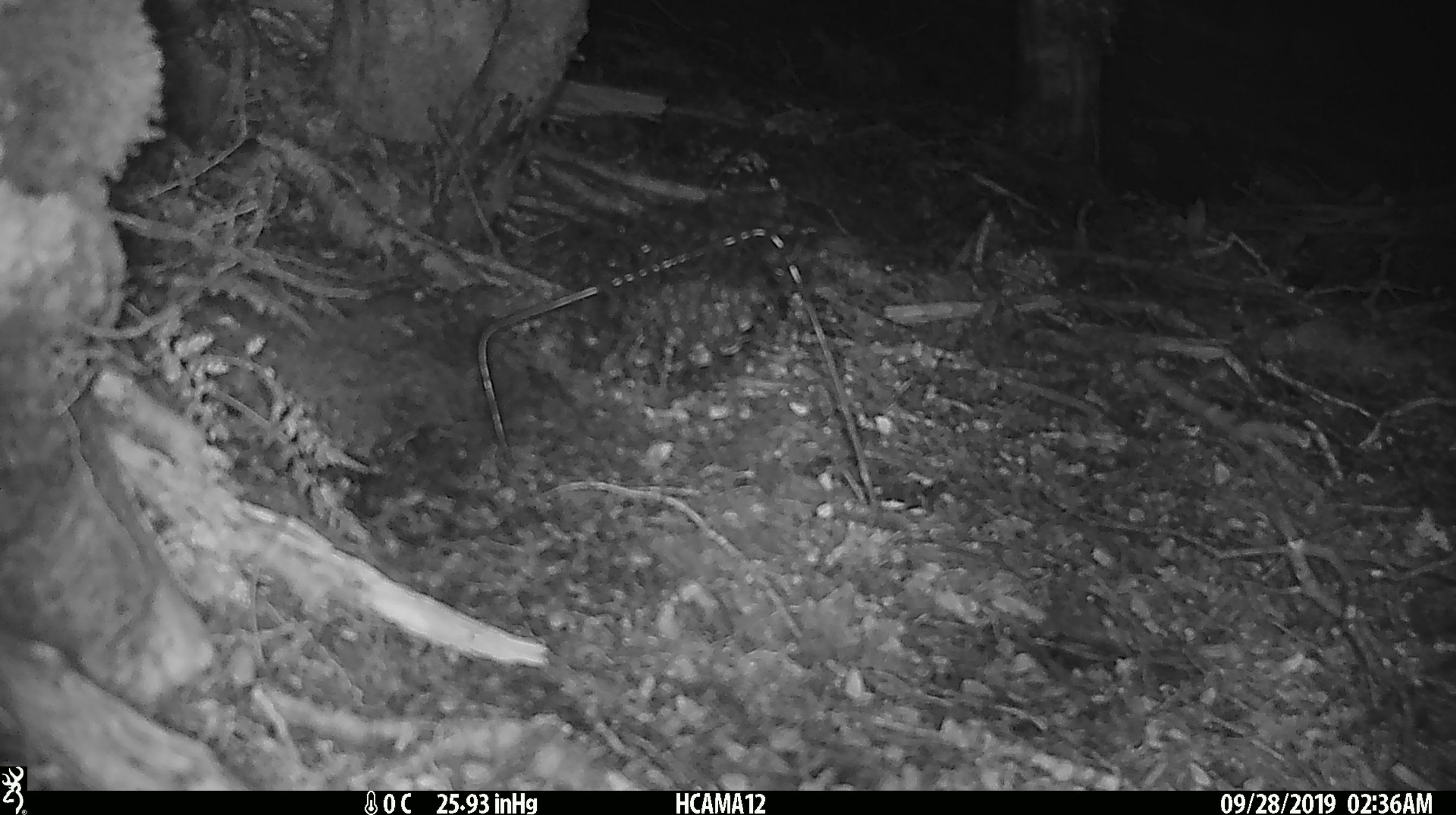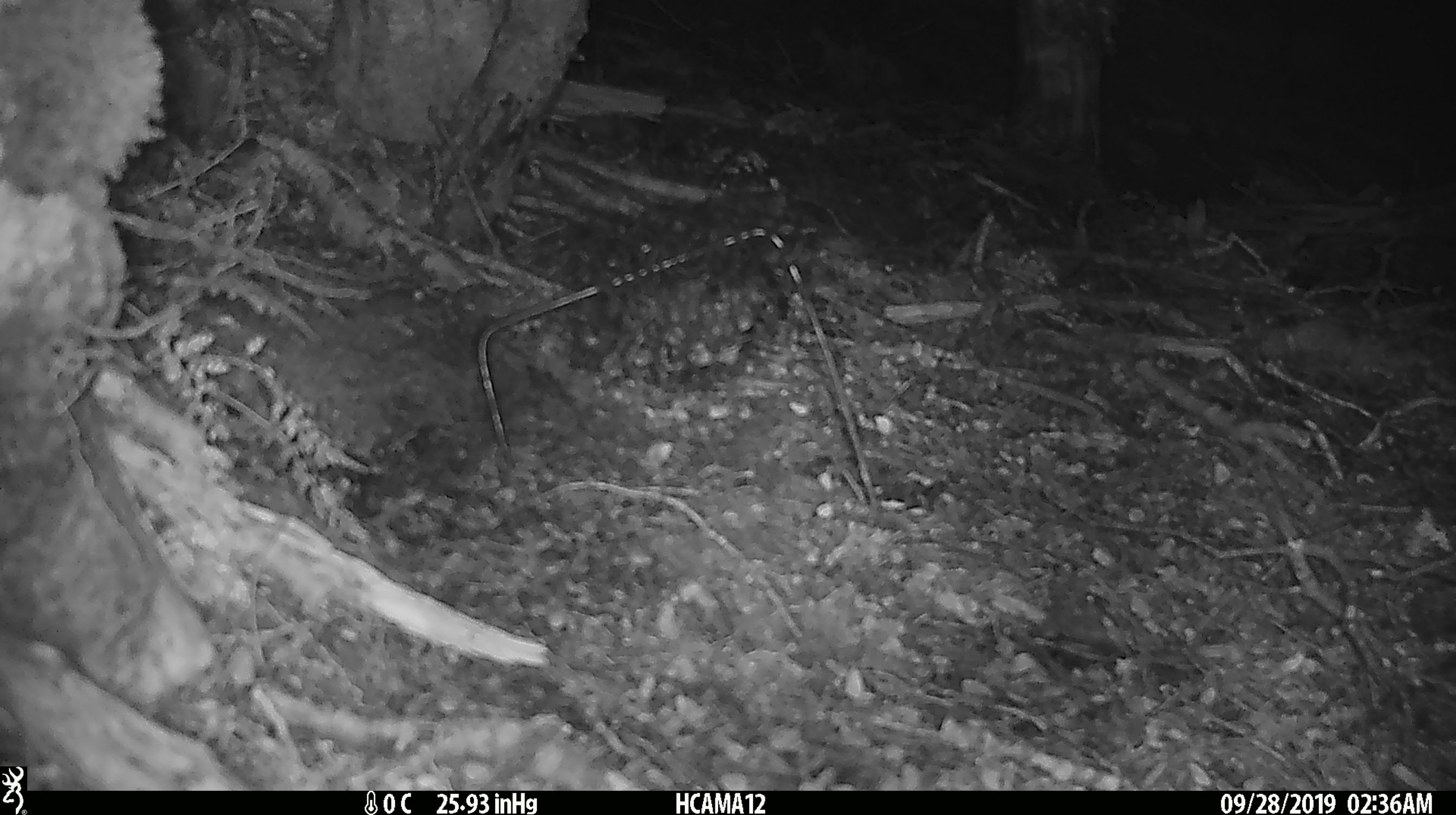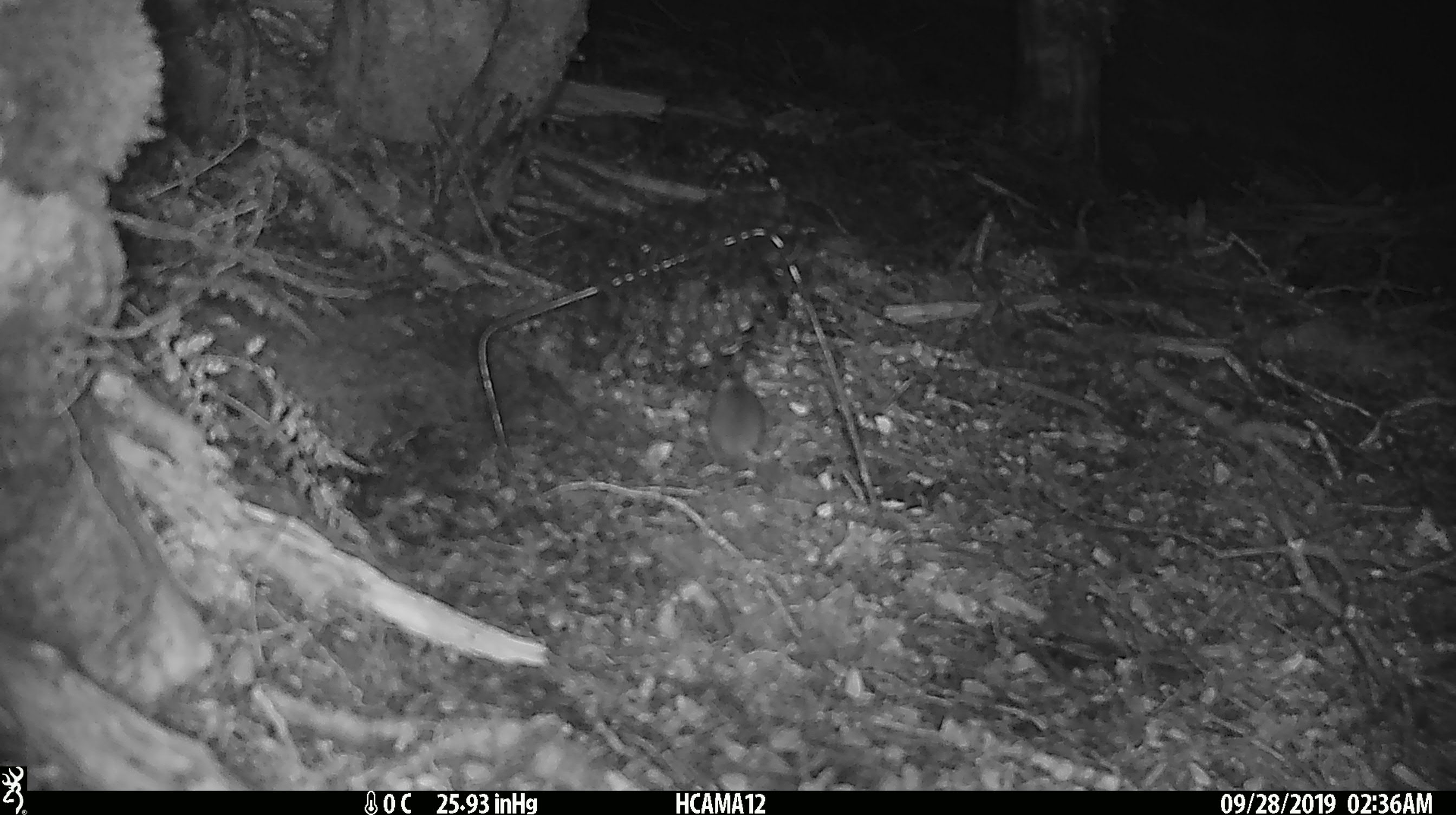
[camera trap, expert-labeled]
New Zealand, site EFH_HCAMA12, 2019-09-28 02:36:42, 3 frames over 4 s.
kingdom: Animalia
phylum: Chordata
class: Mammalia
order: Rodentia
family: Muridae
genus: Mus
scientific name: Mus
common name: mouse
Mouse (Mus).